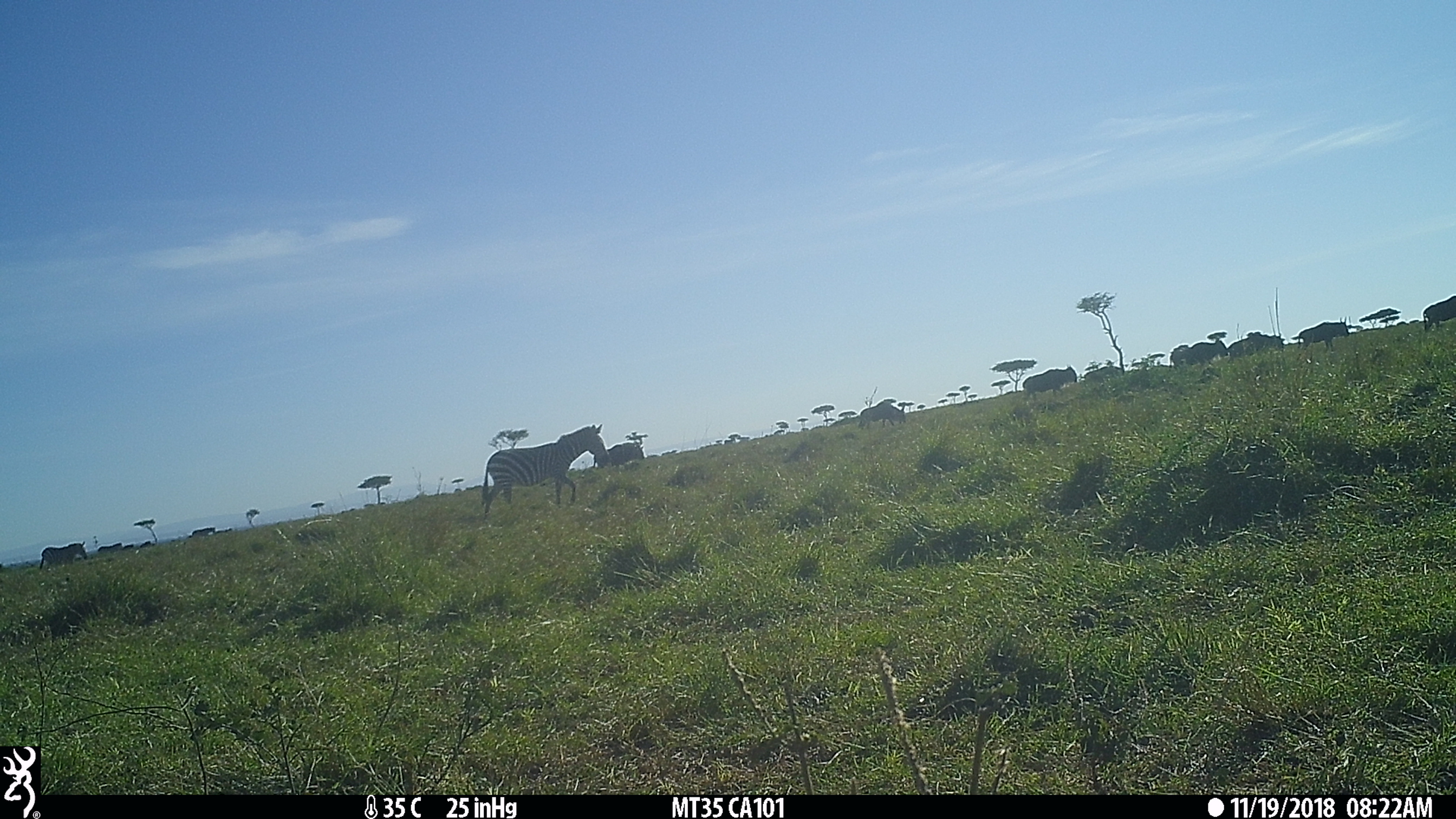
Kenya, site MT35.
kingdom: Animalia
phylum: Chordata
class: Mammalia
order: Artiodactyla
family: Bovidae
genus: Connochaetes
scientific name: Connochaetes taurinus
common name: blue wildebeest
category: wildebeest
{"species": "wildebeest (blue wildebeest) (Connochaetes taurinus)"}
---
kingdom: Animalia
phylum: Chordata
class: Mammalia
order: Perissodactyla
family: Equidae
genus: Equus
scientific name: Equus quagga burchellii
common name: burchell's zebra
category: zebra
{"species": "zebra (burchell's zebra) (Equus quagga burchellii)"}